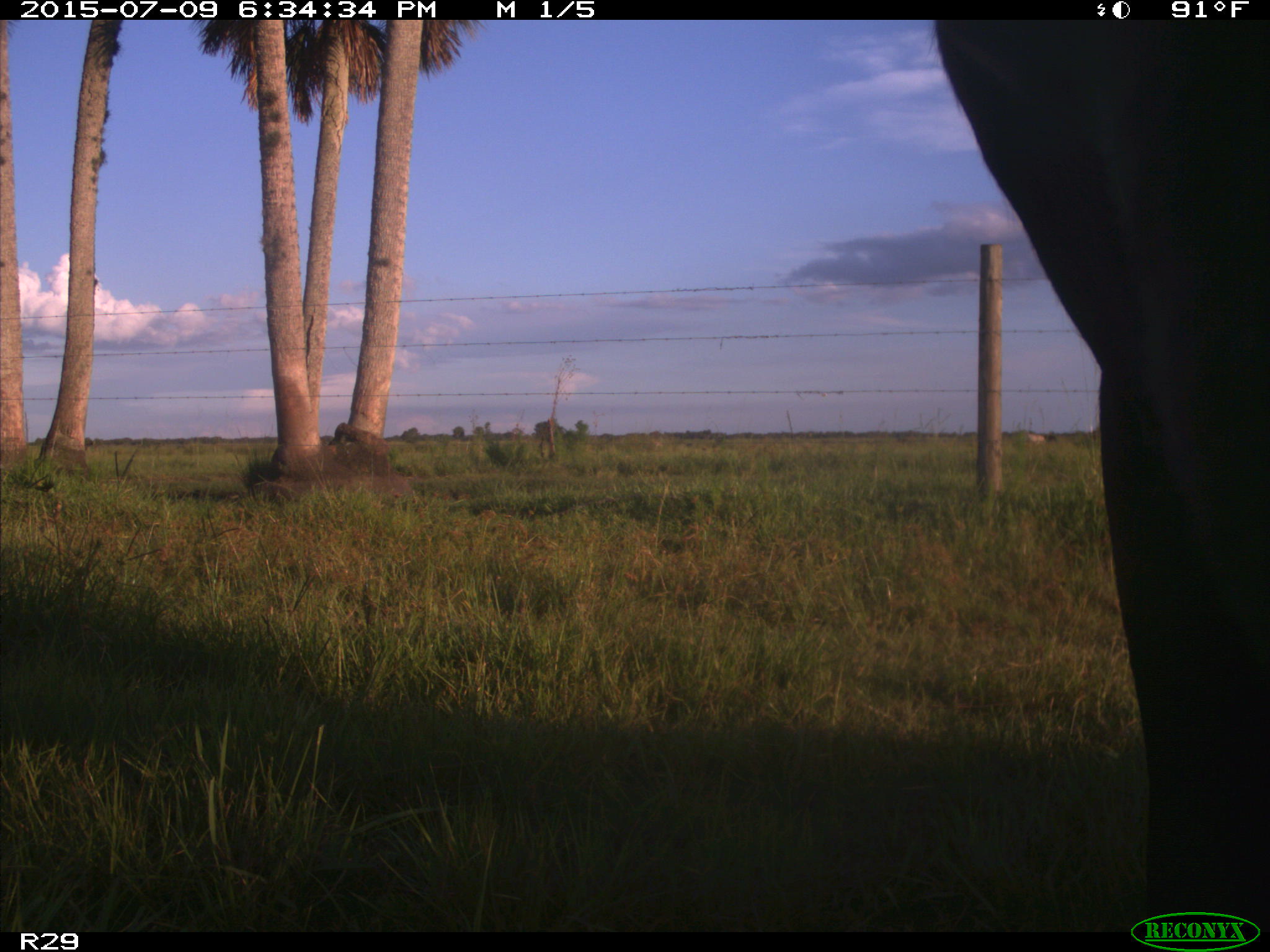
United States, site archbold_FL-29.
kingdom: Animalia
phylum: Chordata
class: Mammalia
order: Artiodactyla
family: Bovidae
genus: Bos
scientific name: Bos taurus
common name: domestic cow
Bos taurus (domestic cow).